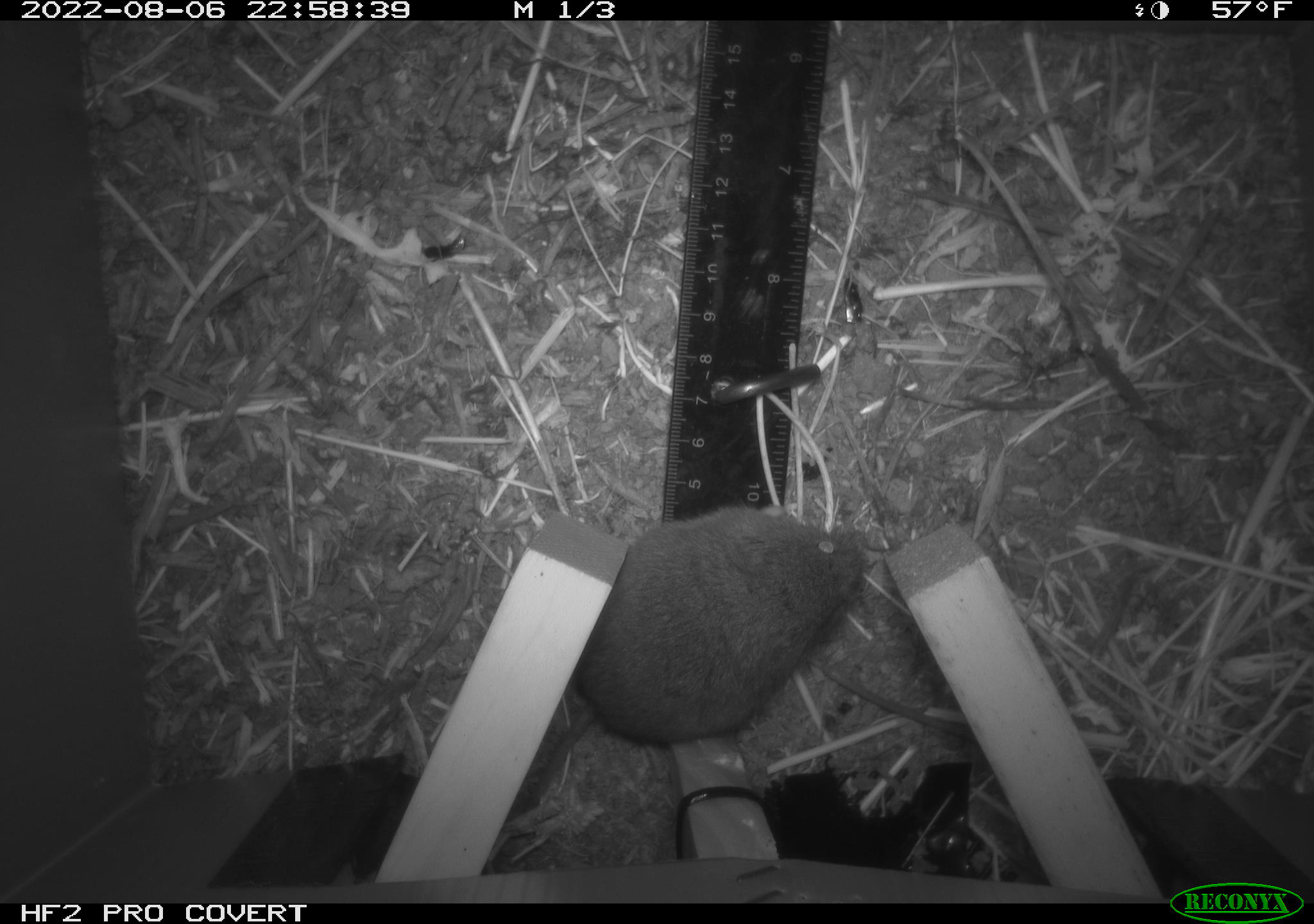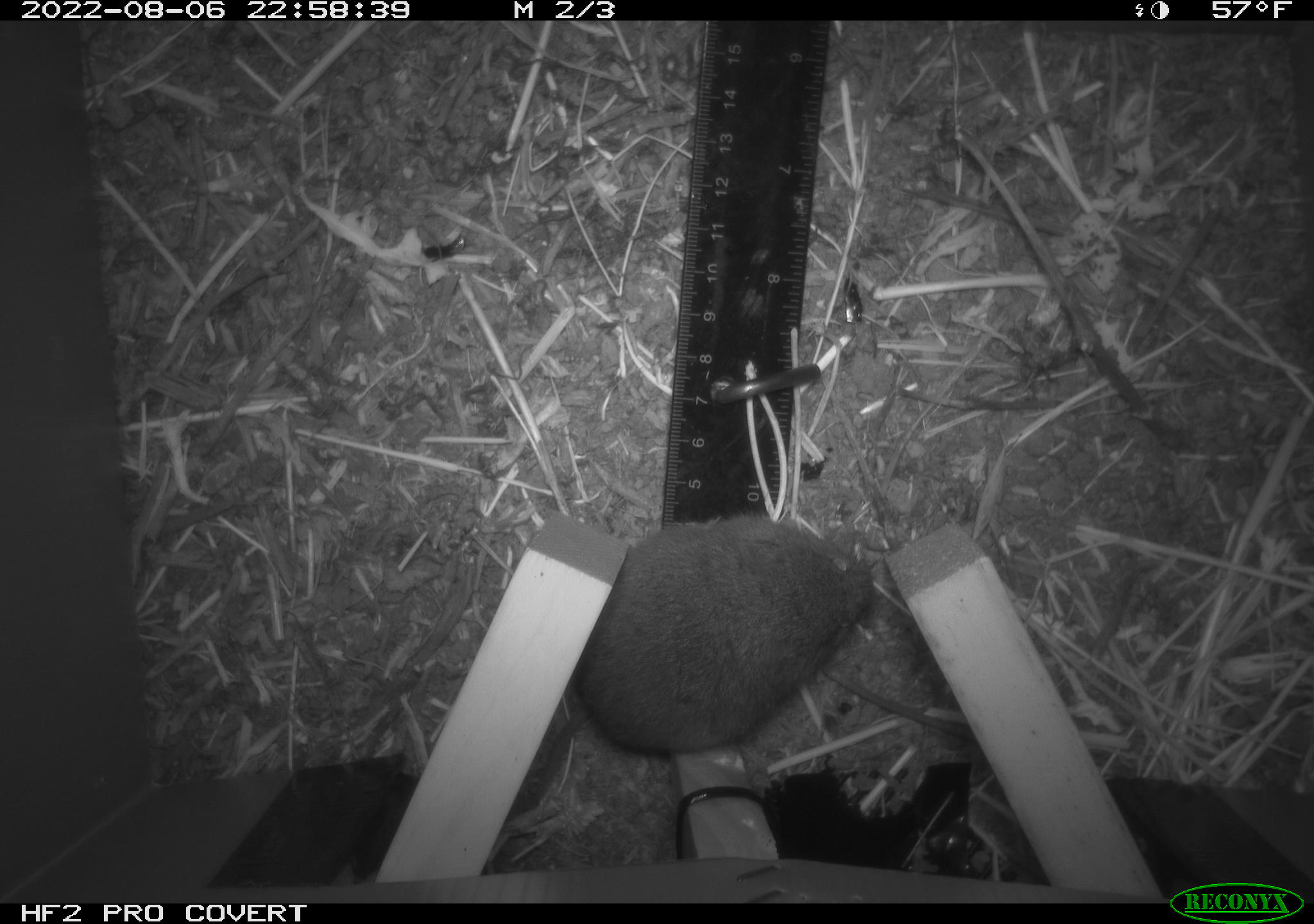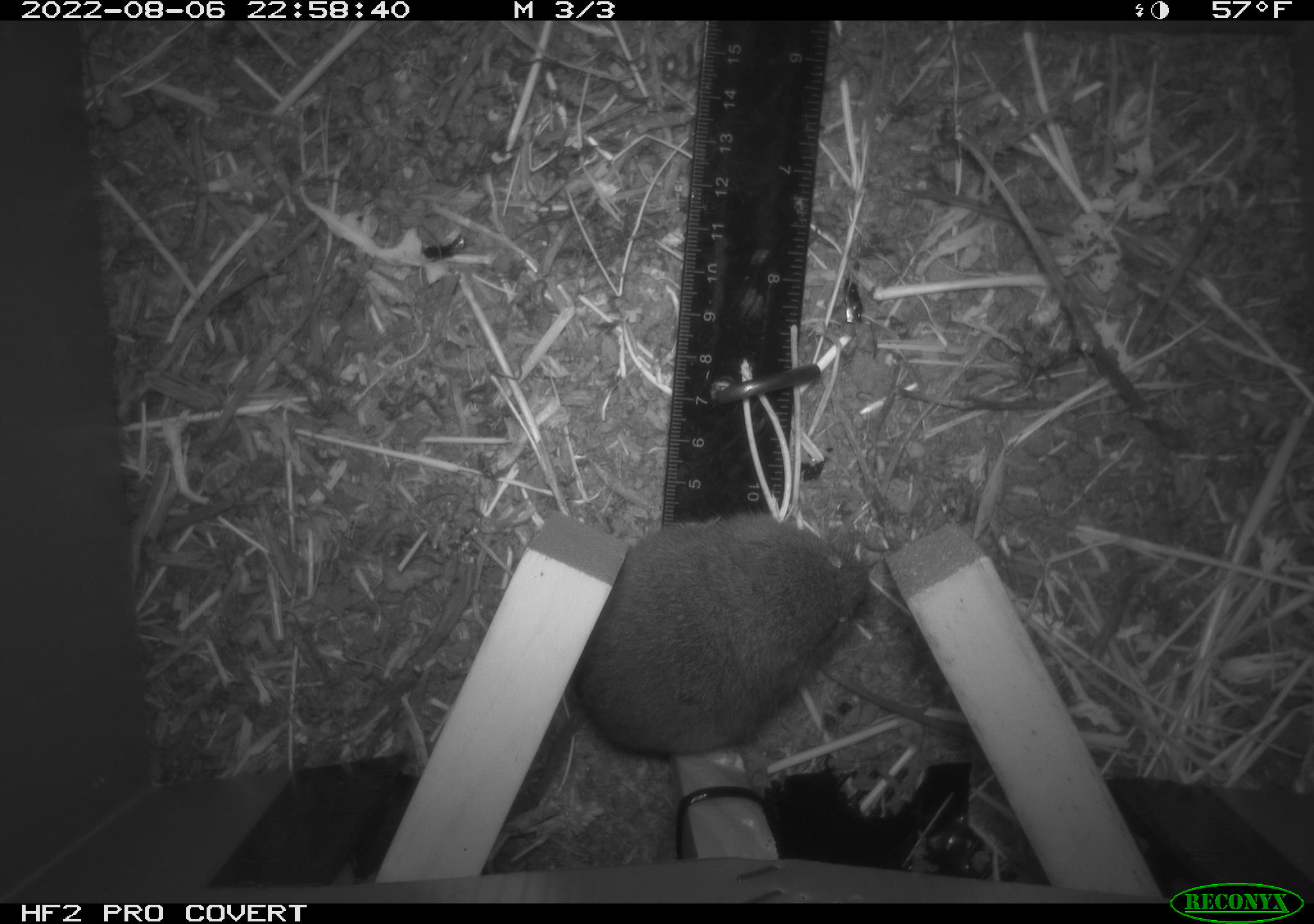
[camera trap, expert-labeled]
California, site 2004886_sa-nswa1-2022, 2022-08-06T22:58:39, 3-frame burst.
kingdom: Animalia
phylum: Chordata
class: Mammalia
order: Rodentia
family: Cricetidae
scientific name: Cricetidae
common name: hamsters, voles, lemmings, and allies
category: cricetidae family